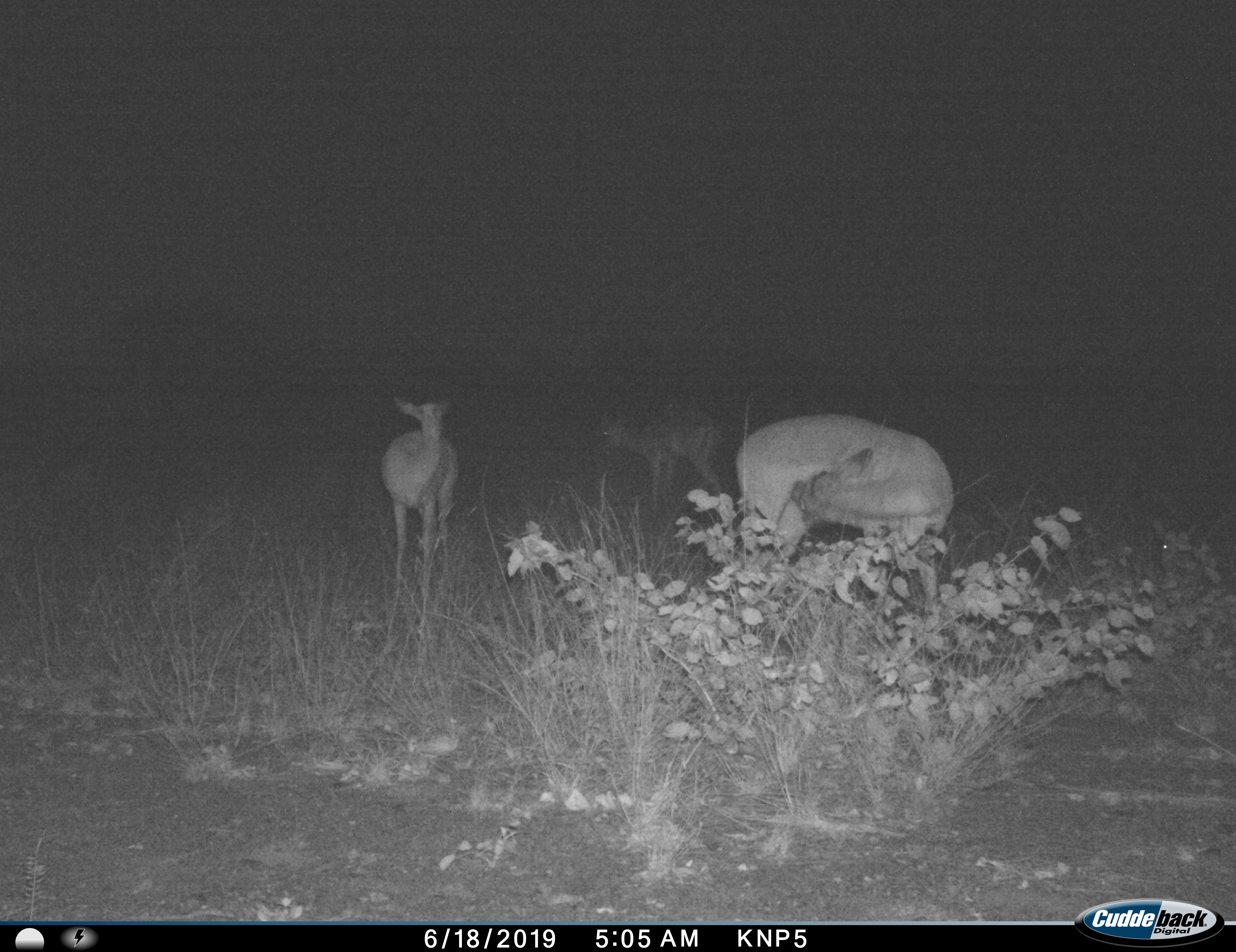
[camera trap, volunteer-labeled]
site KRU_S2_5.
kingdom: Animalia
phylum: Chordata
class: Mammalia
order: Artiodactyla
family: Bovidae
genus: Aepyceros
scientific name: Aepyceros melampus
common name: impala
Impala (Aepyceros melampus), count 3. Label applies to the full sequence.